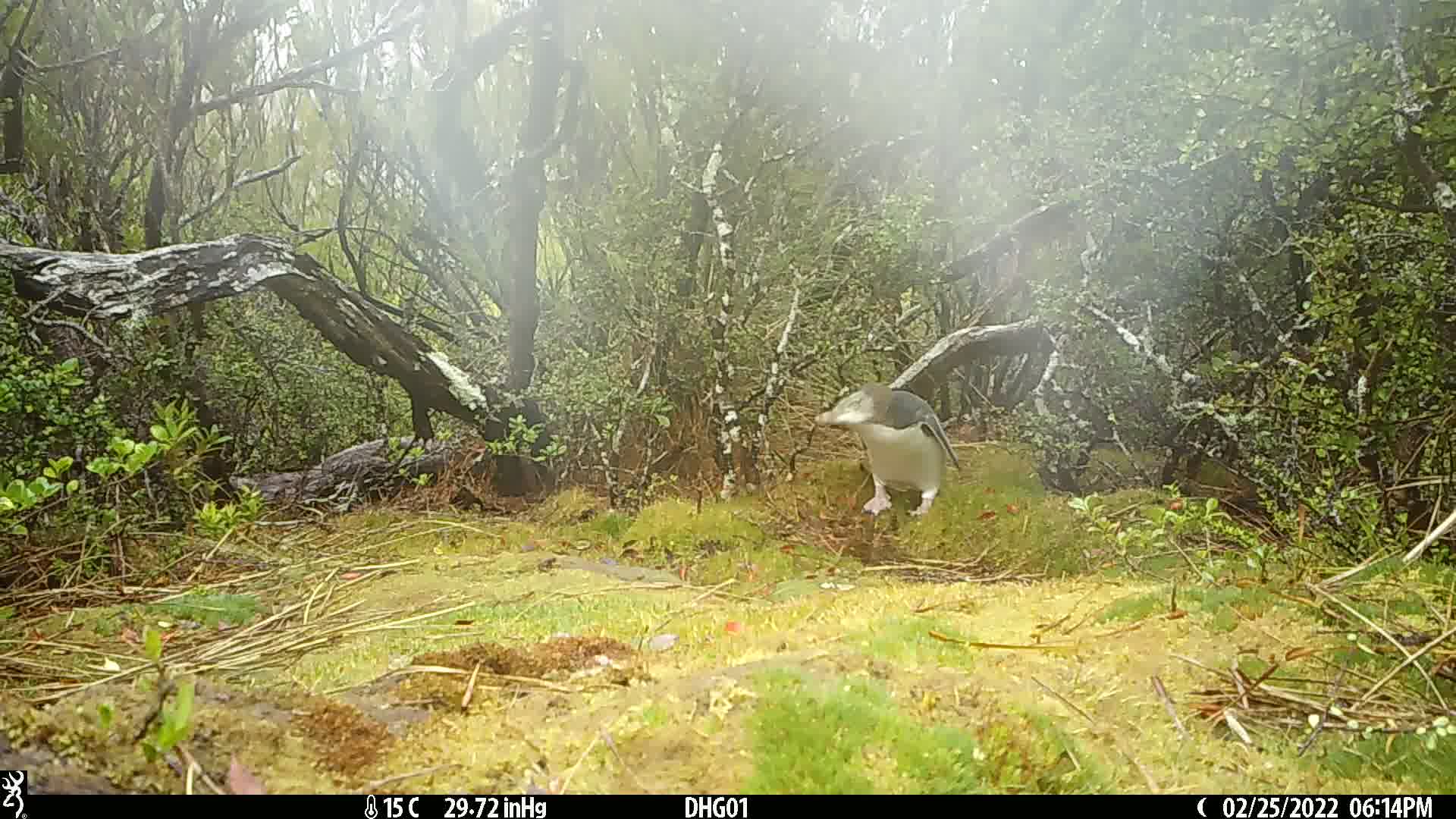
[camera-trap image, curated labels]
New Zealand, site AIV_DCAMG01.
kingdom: Animalia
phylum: Chordata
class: Aves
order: Sphenisciformes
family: Spheniscidae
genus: Megadyptes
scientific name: Megadyptes antipodes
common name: yellow-eyed penguin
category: yellow eyed penguin